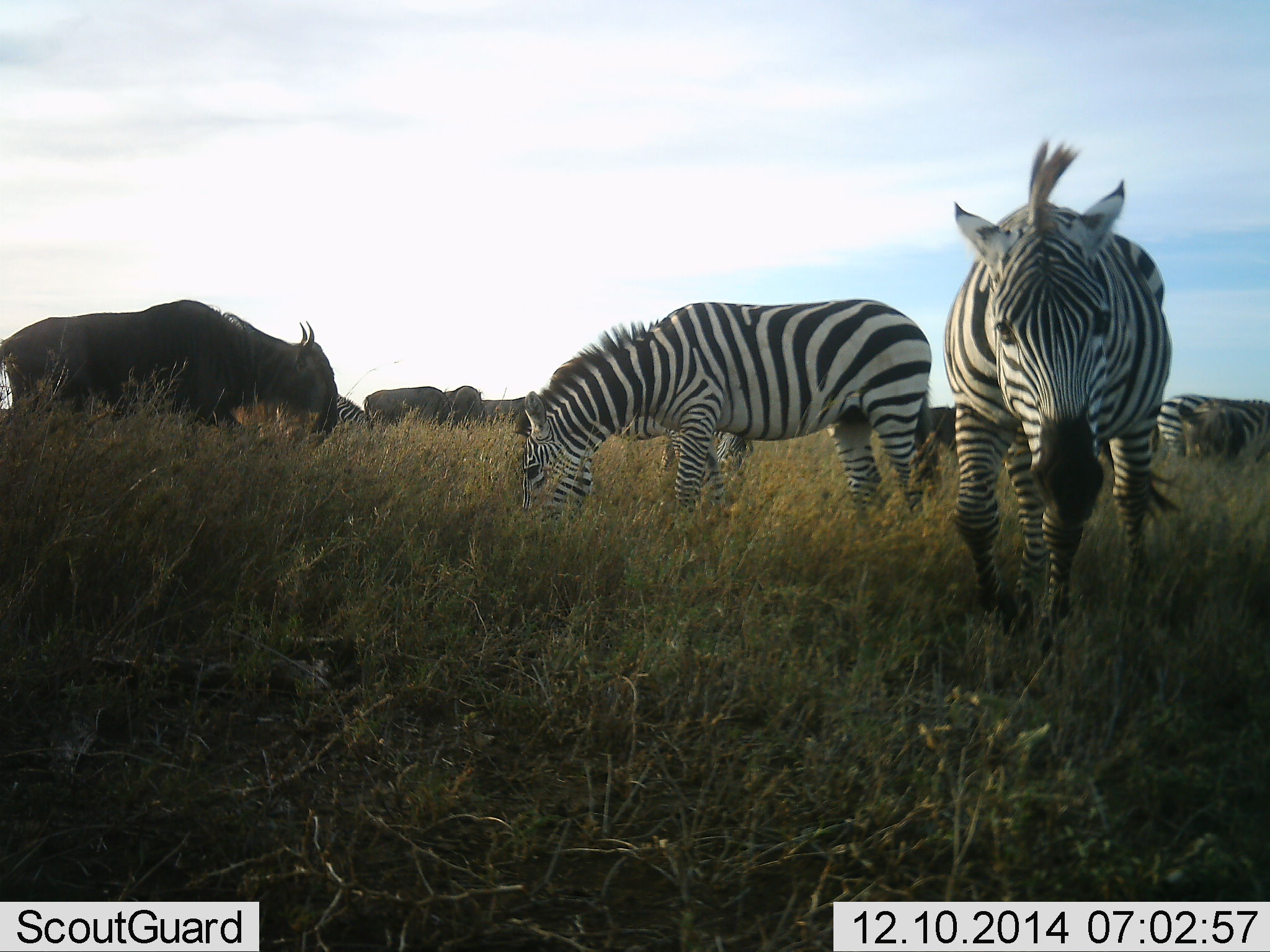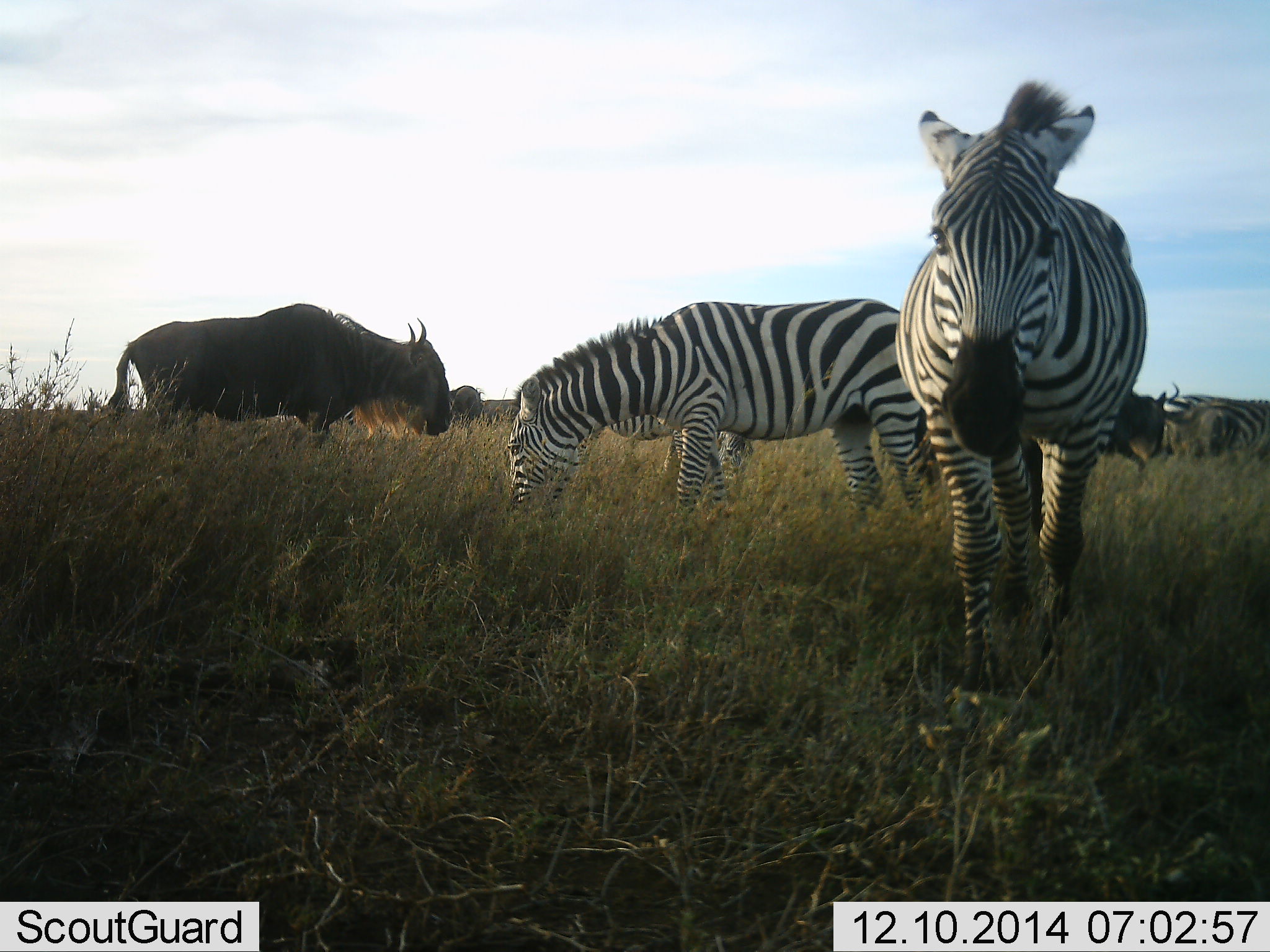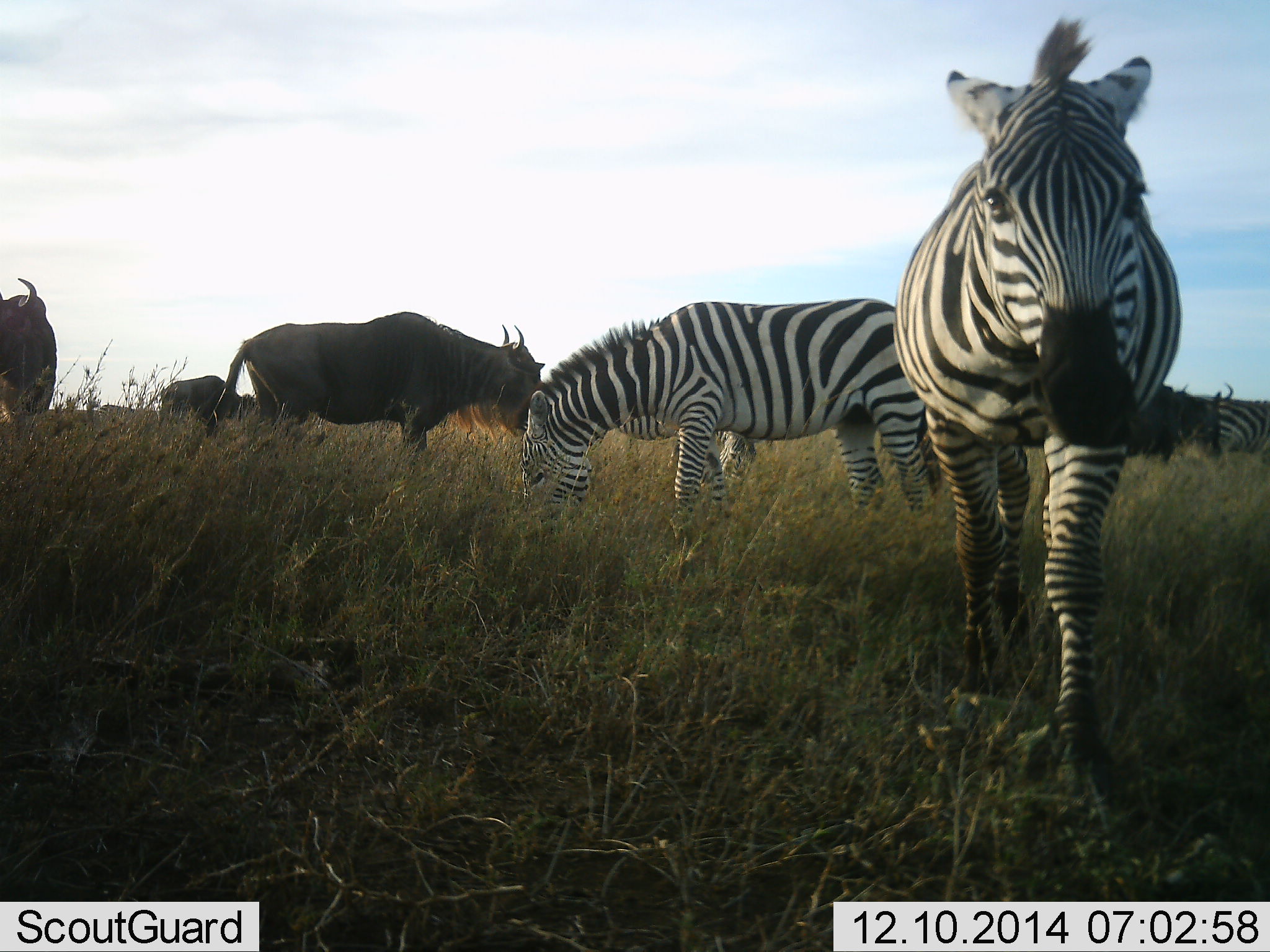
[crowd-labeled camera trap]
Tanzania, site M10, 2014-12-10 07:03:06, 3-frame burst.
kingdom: Animalia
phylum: Chordata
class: Mammalia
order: Artiodactyla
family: Bovidae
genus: Connochaetes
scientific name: Connochaetes taurinus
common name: blue wildebeest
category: wildebeest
Wildebeest (blue wildebeest) (Connochaetes taurinus), count 5. Behavior (volunteer vote fractions): standing 60%, resting 0%, moving 50%, interacting 20%. Young present (vote fraction): 0%. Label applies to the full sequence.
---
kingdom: Animalia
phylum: Chordata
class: Mammalia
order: Perissodactyla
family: Equidae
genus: Equus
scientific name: Equus quagga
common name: plains zebra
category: zebra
Zebra (plains zebra) (Equus quagga), count 4. Behavior (volunteer vote fractions): standing 55%, resting 0%, moving 73%, interacting 18%. Young present (vote fraction): 0%. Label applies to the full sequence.